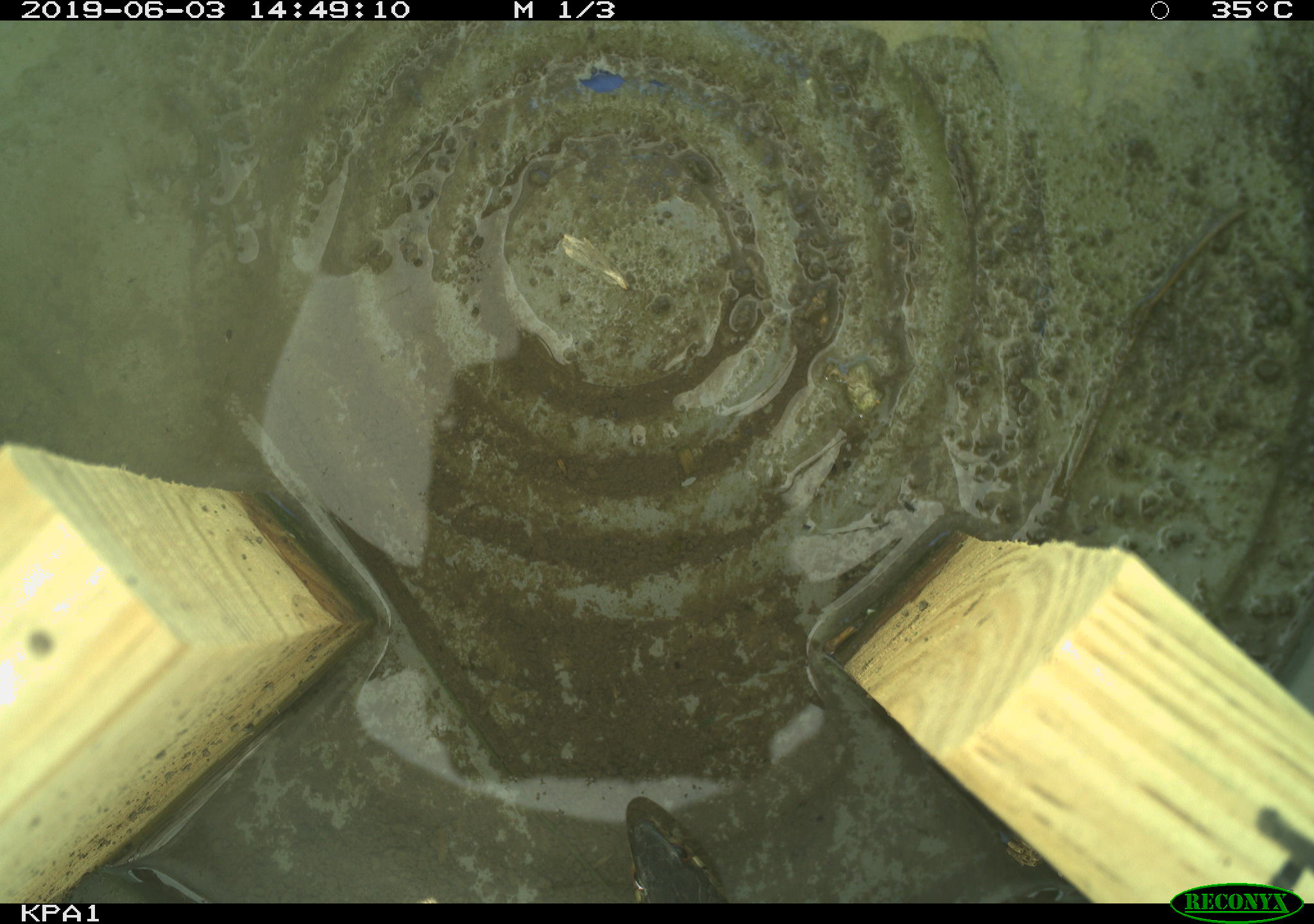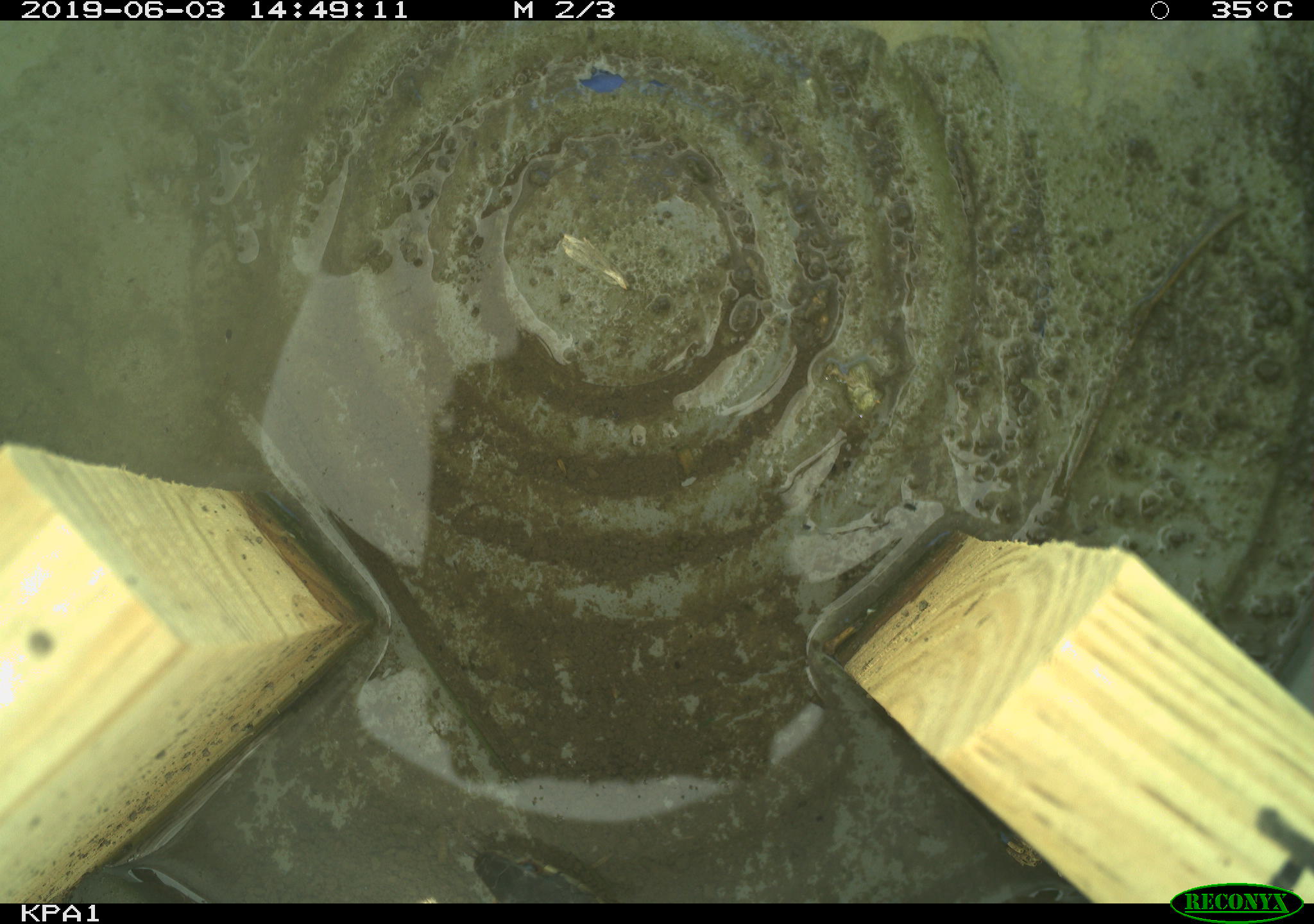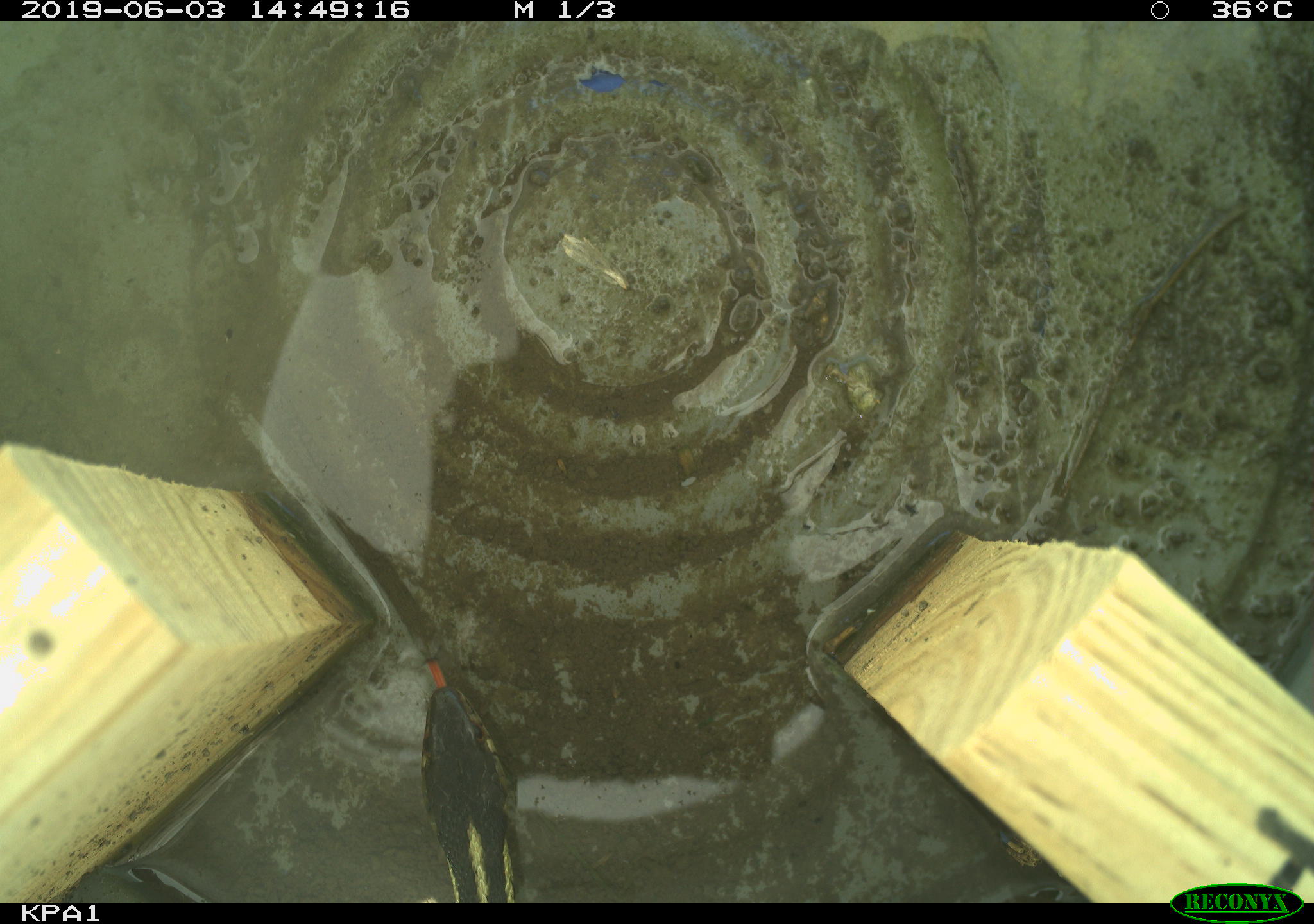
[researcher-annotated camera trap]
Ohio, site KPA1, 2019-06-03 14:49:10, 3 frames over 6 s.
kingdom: Animalia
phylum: Chordata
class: Reptilia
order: Squamata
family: Colubridae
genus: Thamnophis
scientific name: Thamnophis sirtalis sirtalis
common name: eastern gartersnake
Eastern gartersnake (Thamnophis sirtalis sirtalis).